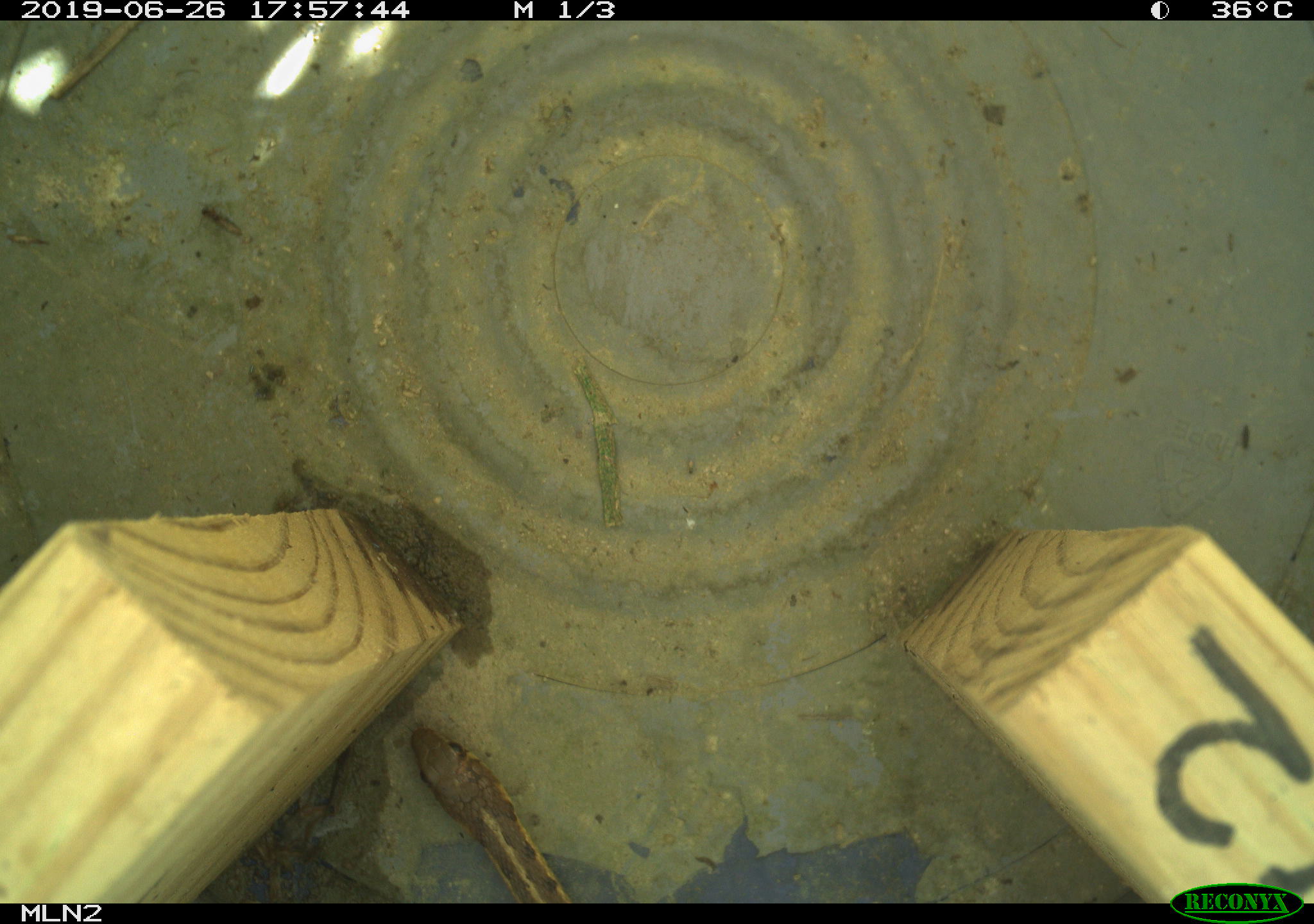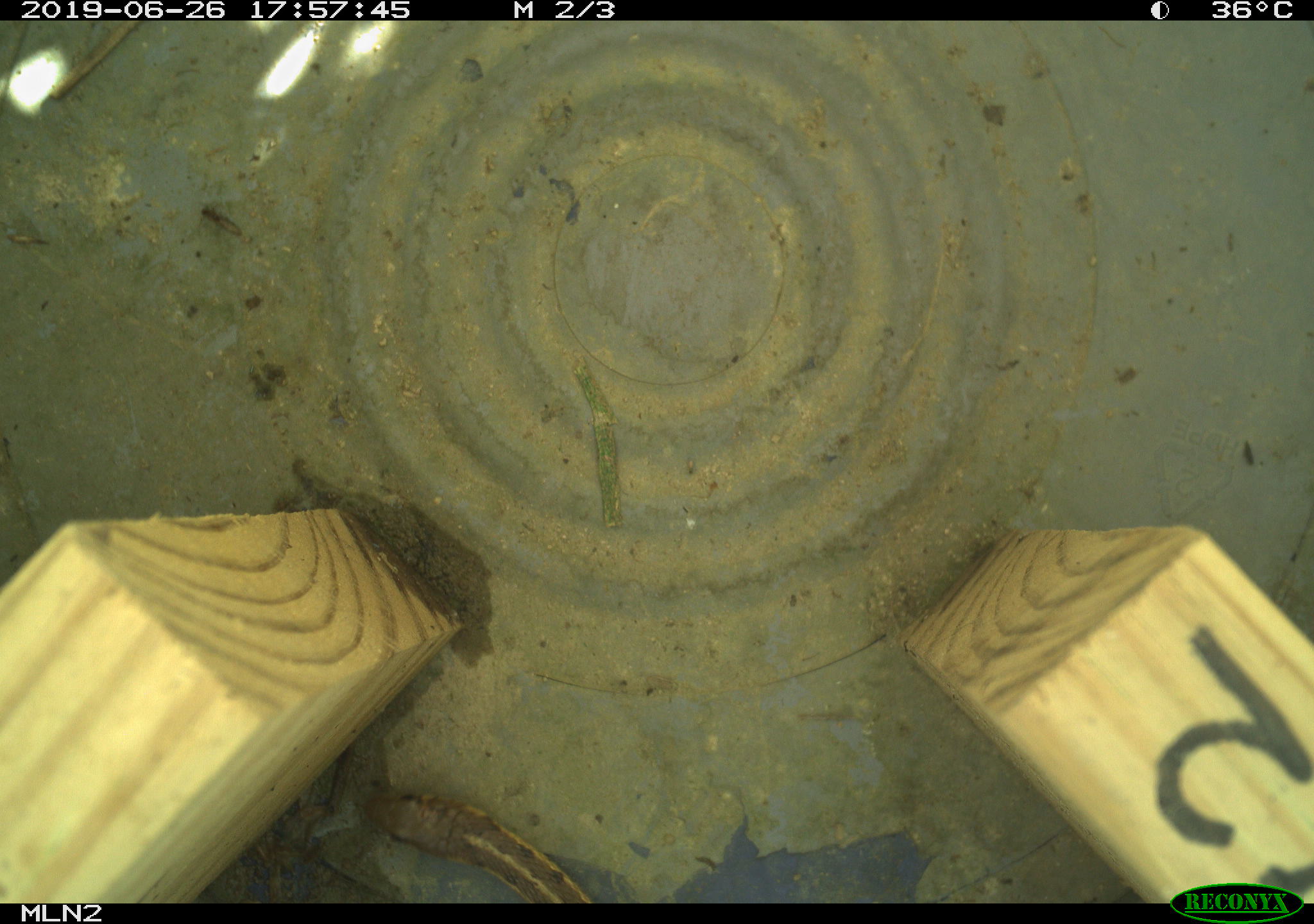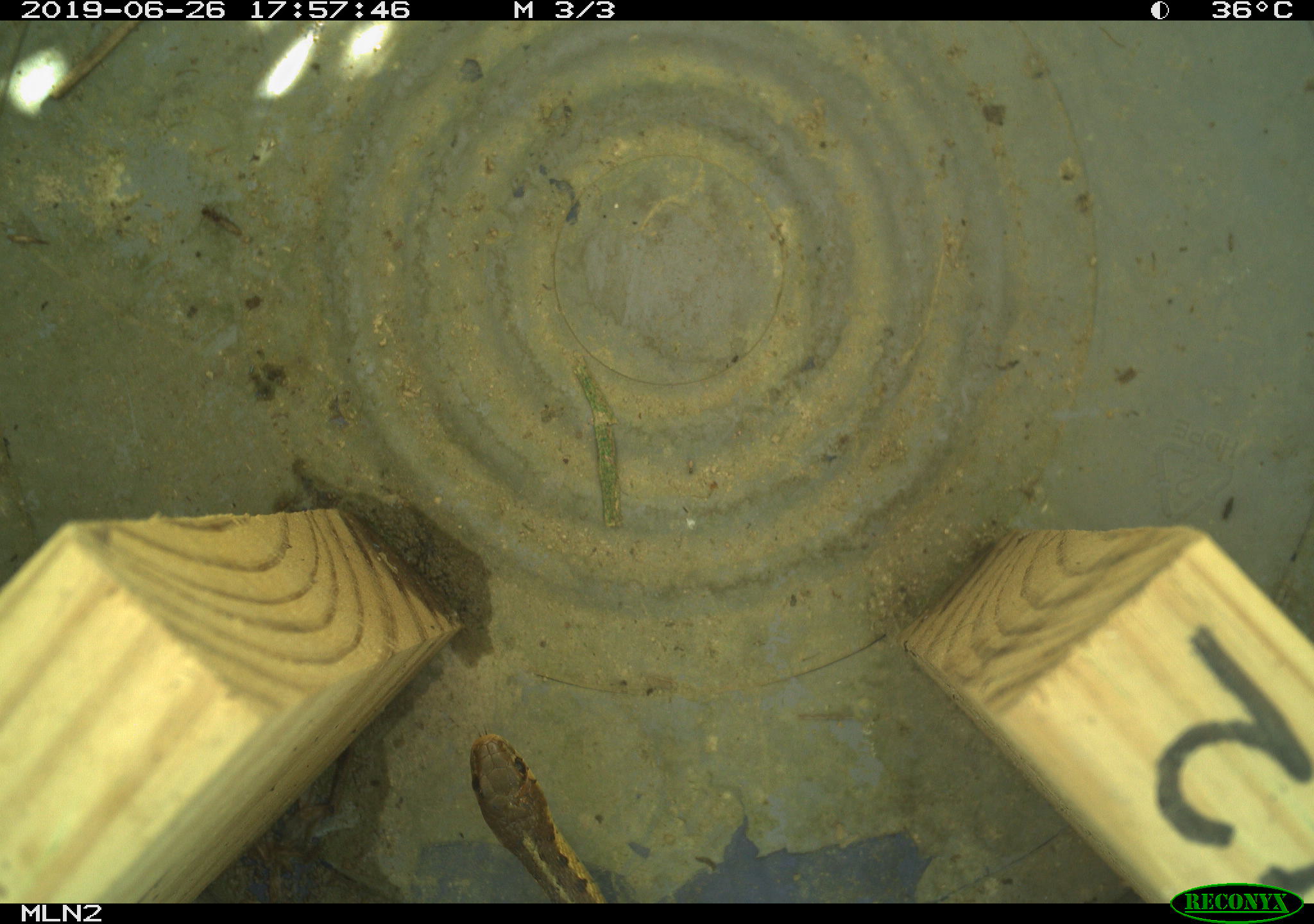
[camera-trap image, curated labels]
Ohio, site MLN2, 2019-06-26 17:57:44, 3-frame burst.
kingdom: Animalia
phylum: Chordata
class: Reptilia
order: Squamata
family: Colubridae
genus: Thamnophis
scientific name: Thamnophis sirtalis sirtalis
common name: eastern gartersnake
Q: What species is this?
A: Eastern gartersnake (Thamnophis sirtalis sirtalis).